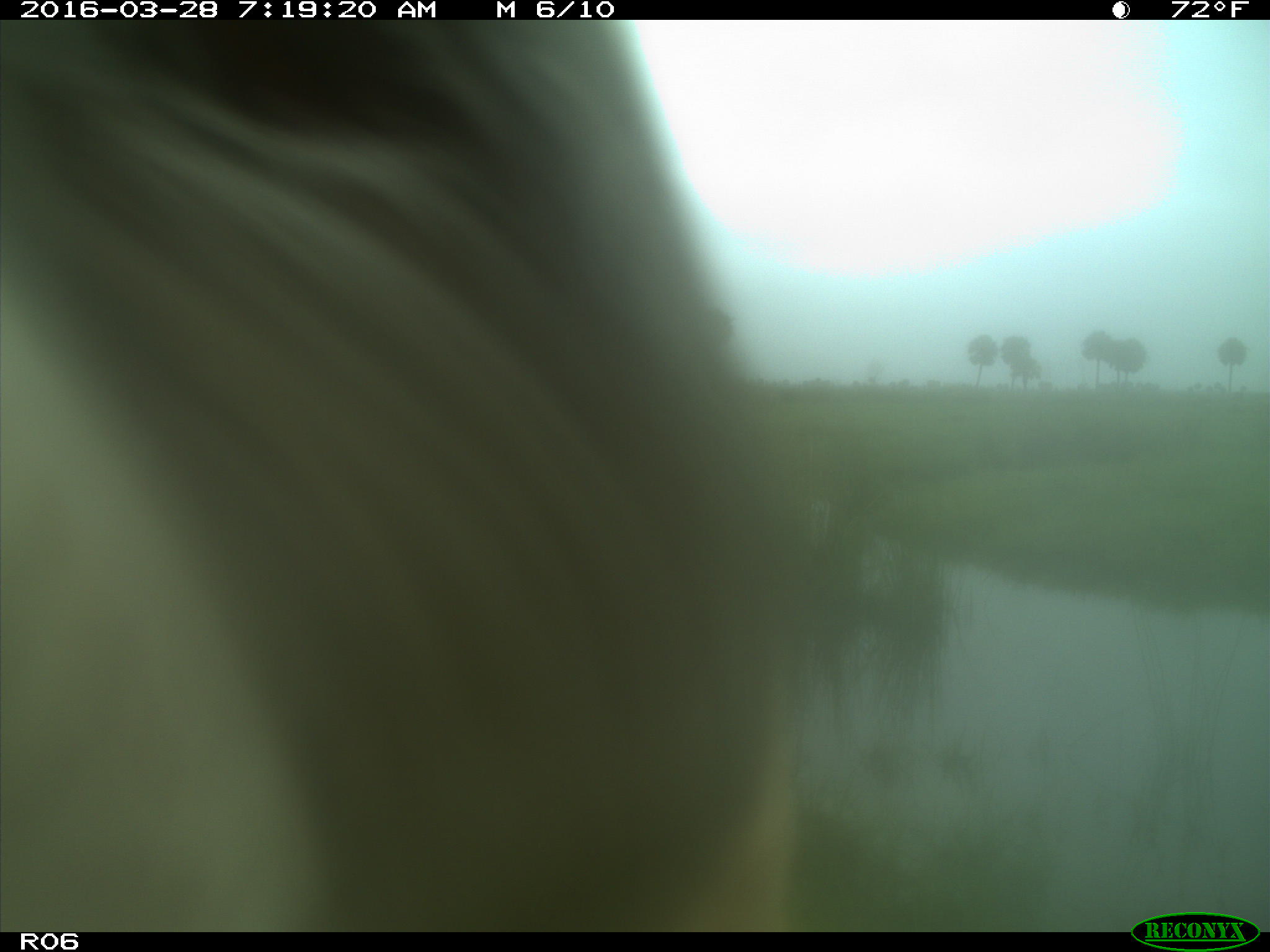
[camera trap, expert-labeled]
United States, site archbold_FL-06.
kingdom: Animalia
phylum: Chordata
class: Mammalia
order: Artiodactyla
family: Bovidae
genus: Bos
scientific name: Bos taurus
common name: domestic cow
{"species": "Bos taurus (domestic cow)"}